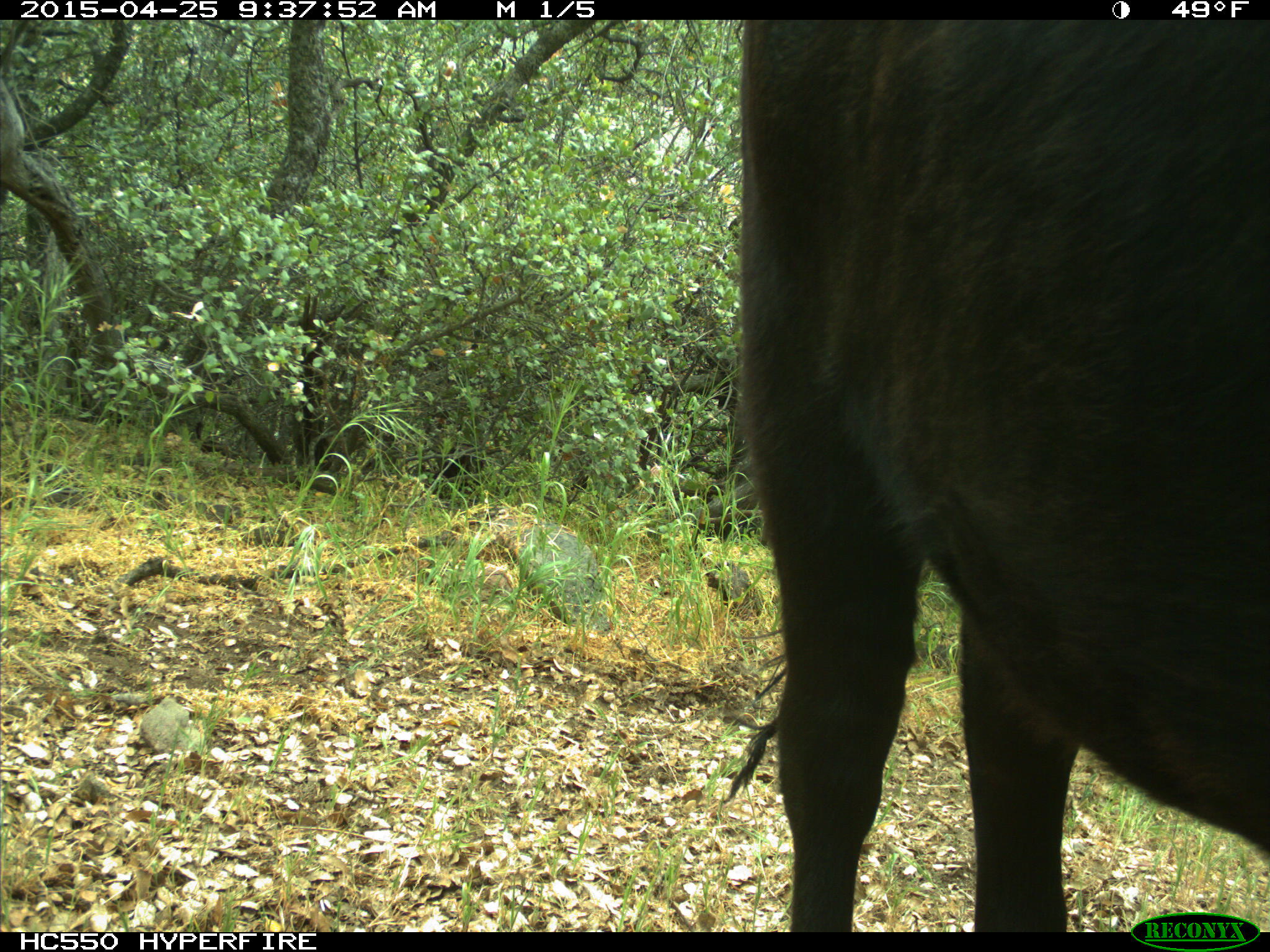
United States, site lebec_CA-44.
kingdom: Animalia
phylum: Chordata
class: Mammalia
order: Artiodactyla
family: Suidae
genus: Sus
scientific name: Sus scrofa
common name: wild boar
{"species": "Sus scrofa (wild boar)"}